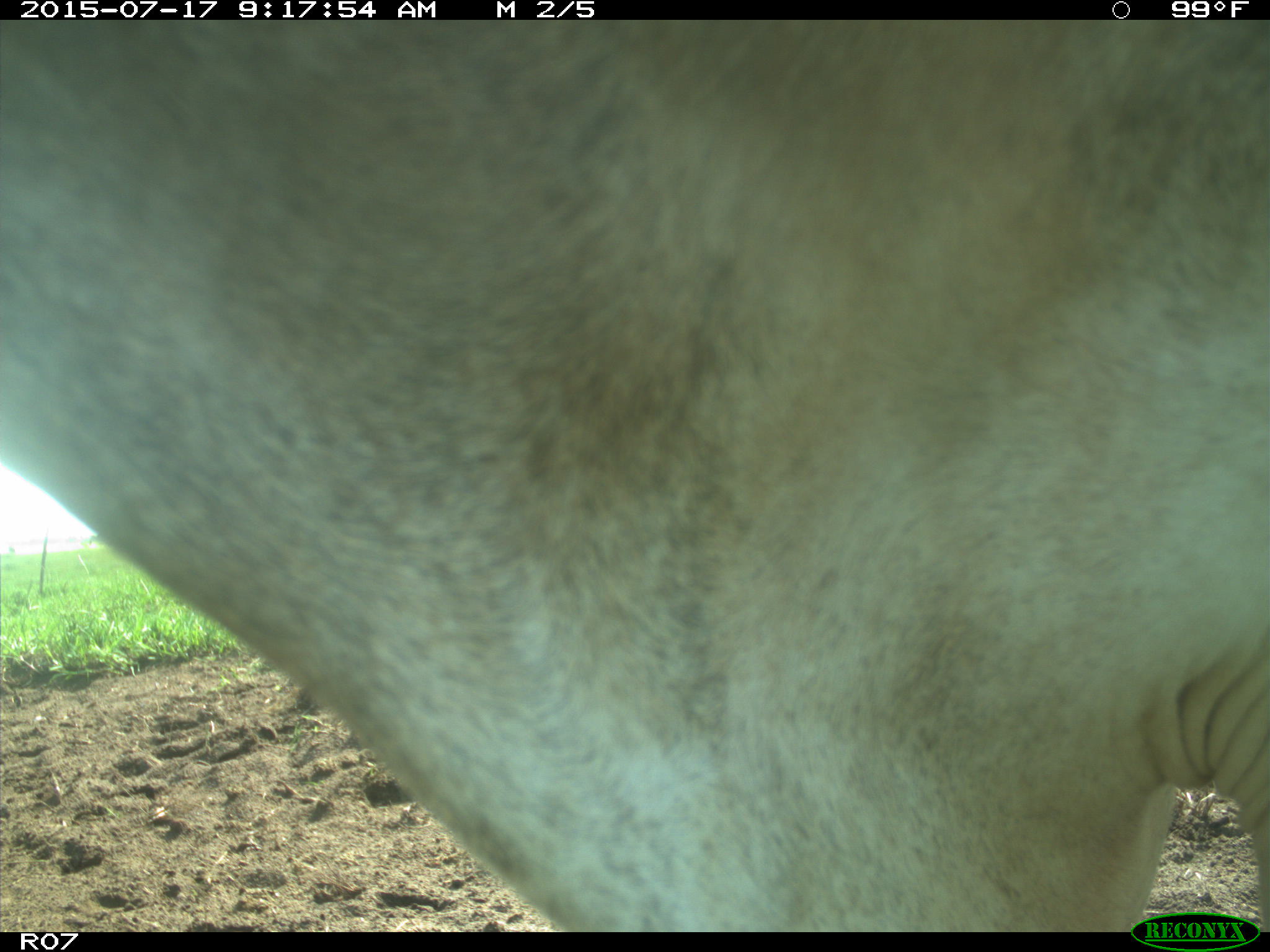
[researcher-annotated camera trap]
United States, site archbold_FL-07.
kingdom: Animalia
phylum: Chordata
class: Mammalia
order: Artiodactyla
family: Bovidae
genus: Bos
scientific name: Bos taurus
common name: domestic cow